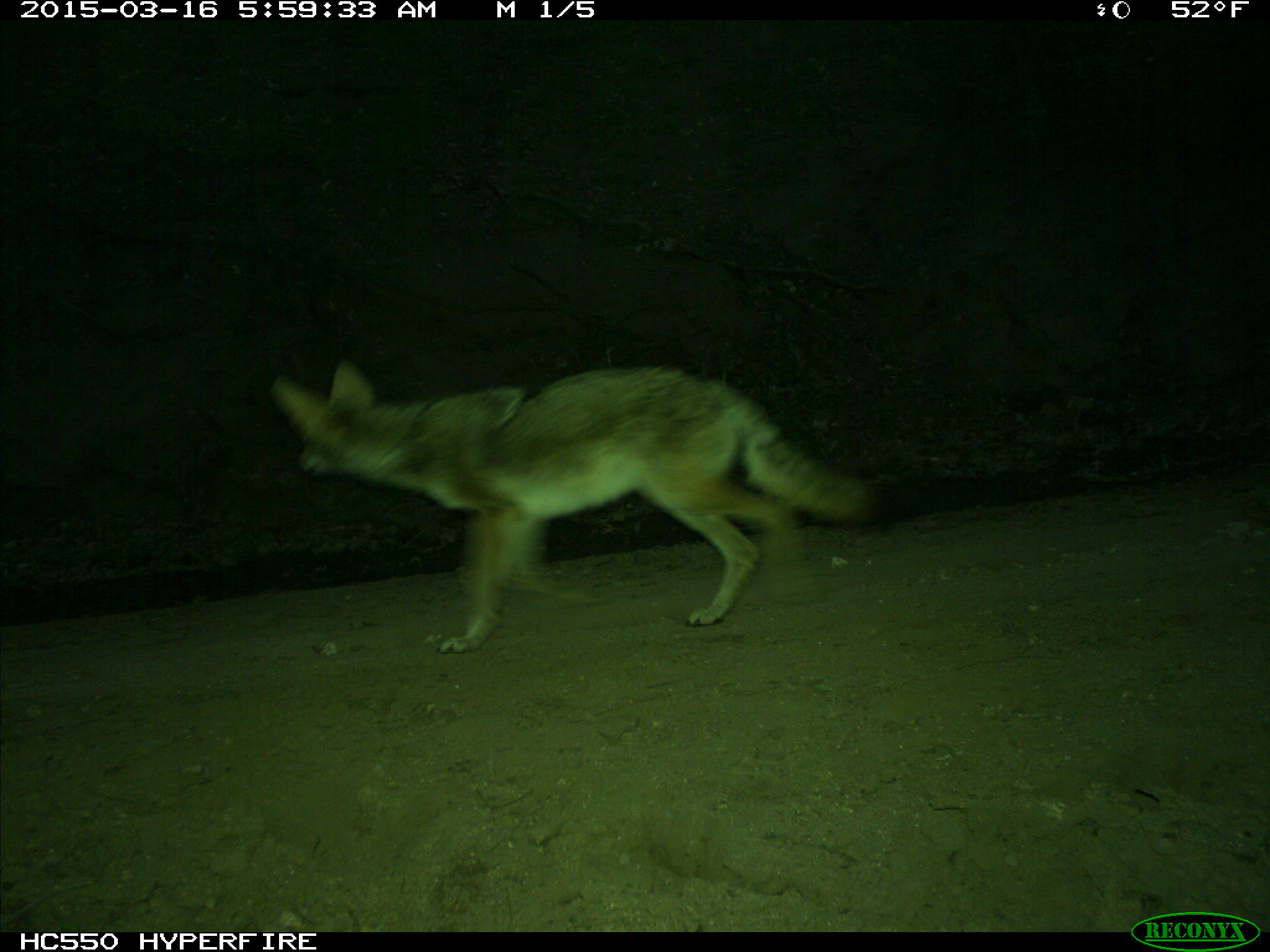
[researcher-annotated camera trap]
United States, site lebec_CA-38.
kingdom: Animalia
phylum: Chordata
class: Mammalia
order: Carnivora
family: Canidae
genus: Canis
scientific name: Canis latrans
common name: coyote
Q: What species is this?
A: Canis latrans (coyote).